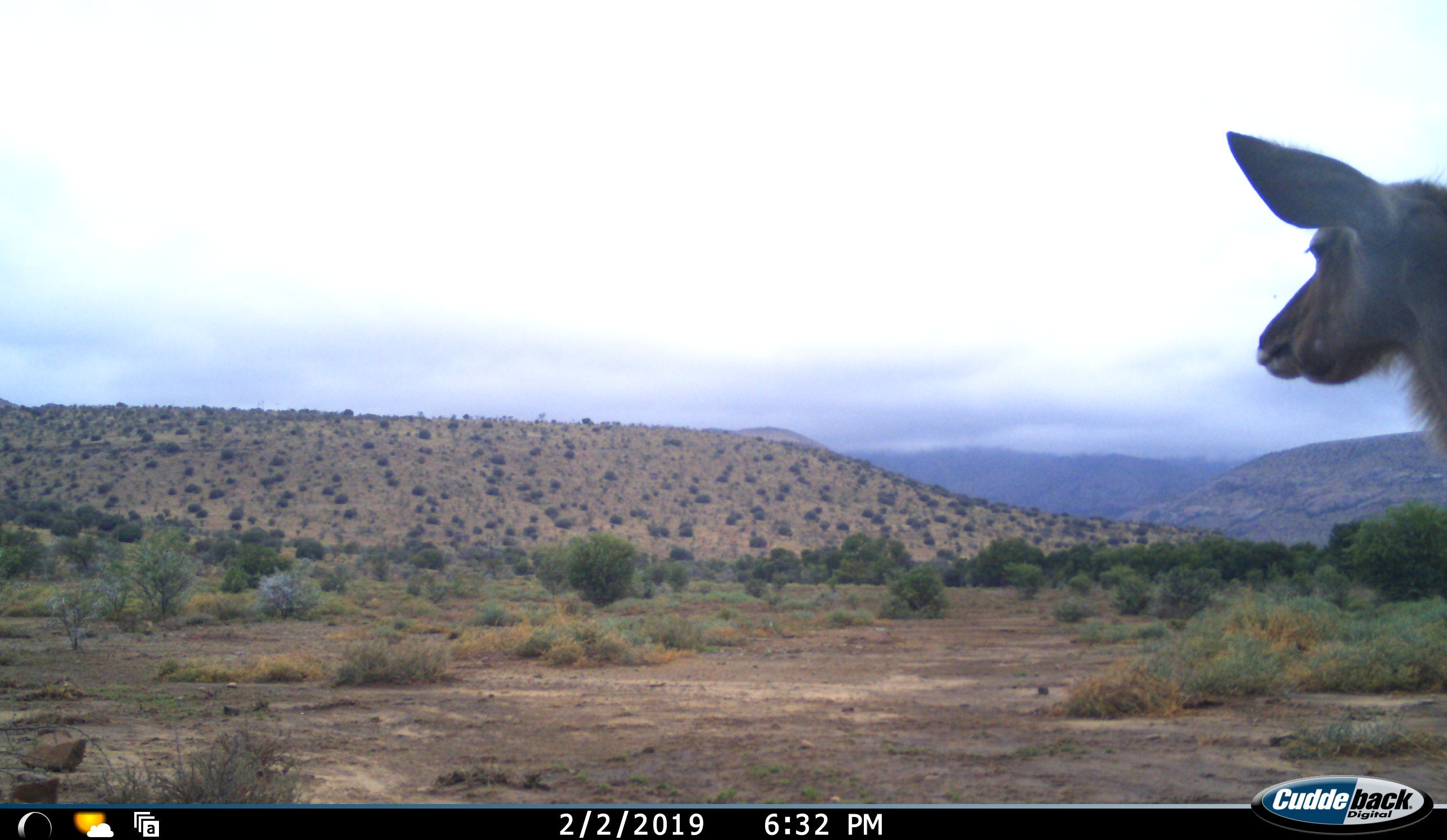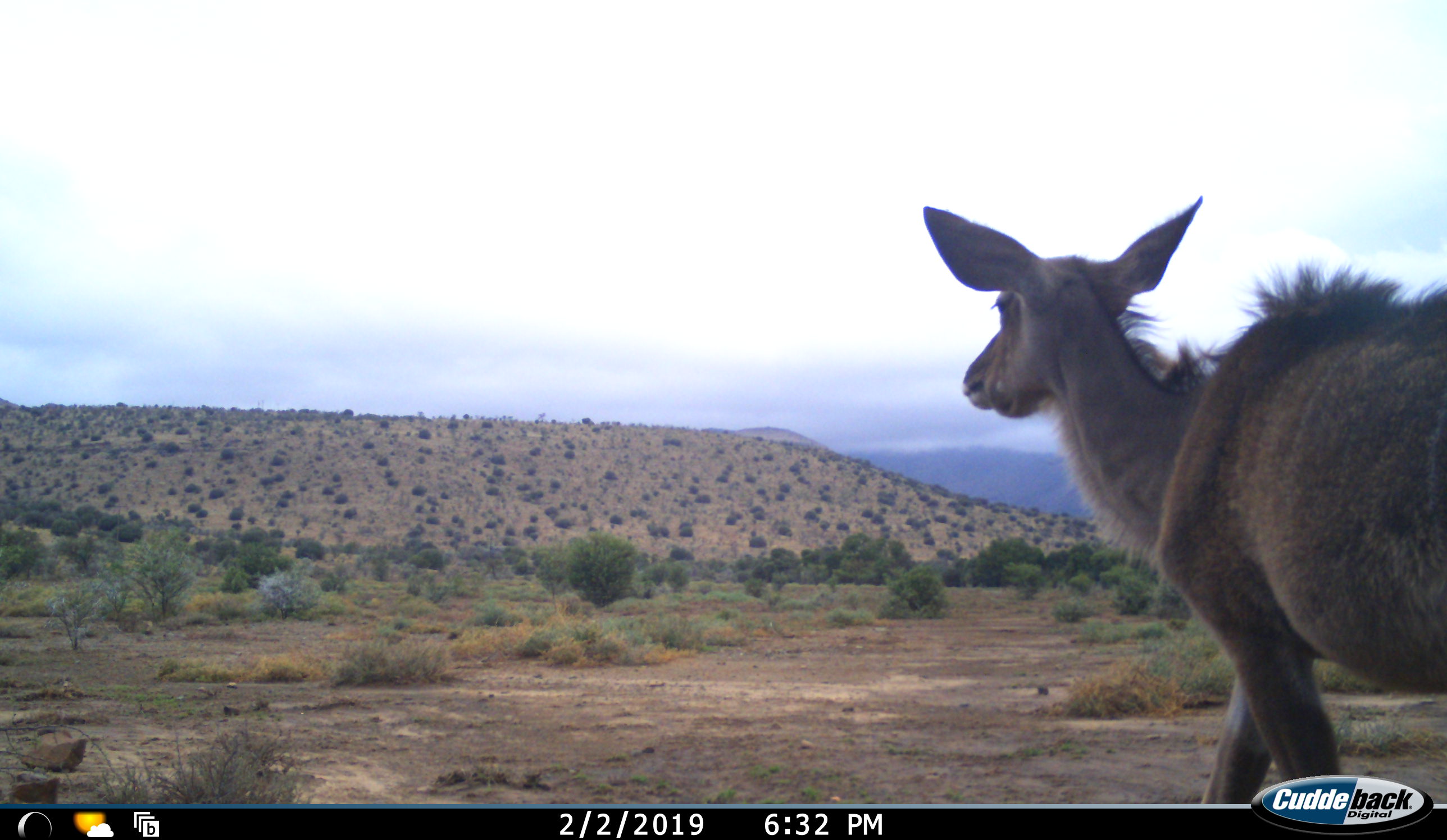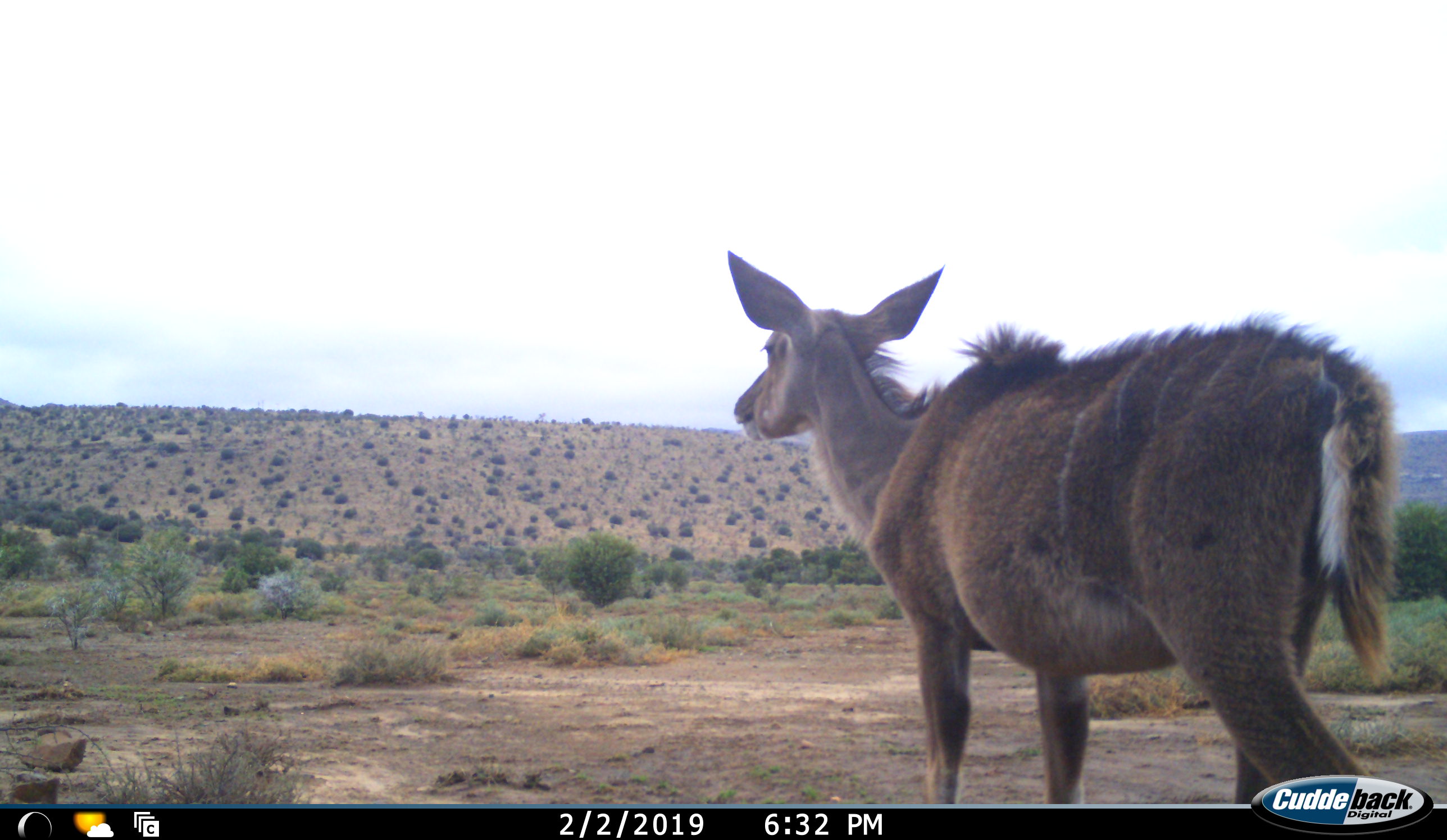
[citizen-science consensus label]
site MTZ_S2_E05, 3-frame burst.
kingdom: Animalia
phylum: Chordata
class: Mammalia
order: Artiodactyla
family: Bovidae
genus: Tragelaphus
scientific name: Tragelaphus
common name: kudu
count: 1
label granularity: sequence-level